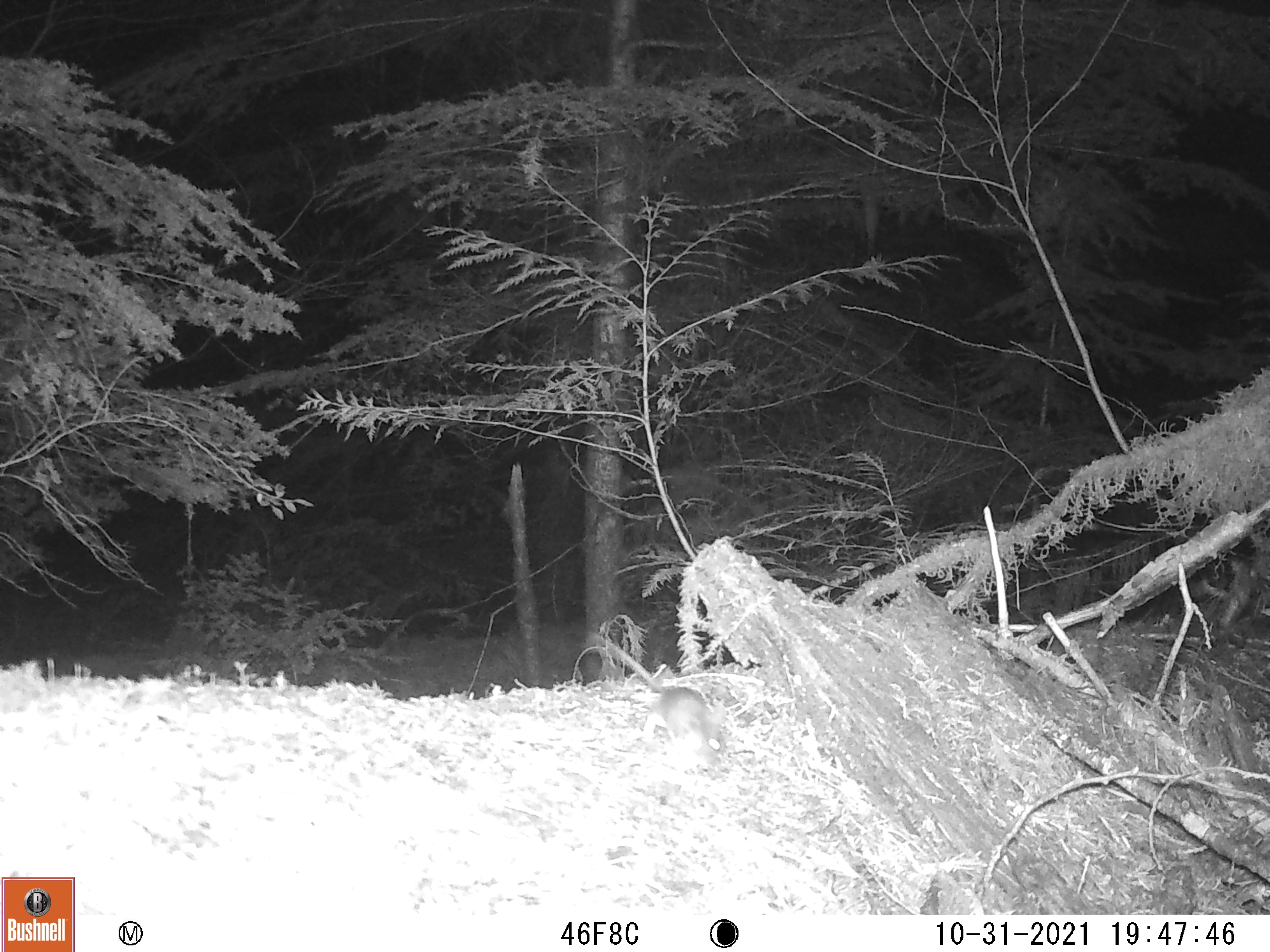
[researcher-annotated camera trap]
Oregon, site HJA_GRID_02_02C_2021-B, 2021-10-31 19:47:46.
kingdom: Animalia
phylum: Chordata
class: Mammalia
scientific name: Mammalia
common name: small mammal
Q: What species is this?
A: Small mammal (Mammalia).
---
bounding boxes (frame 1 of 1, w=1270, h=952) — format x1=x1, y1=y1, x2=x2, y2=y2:
small mammal: x1=583, y1=638, x2=743, y2=779